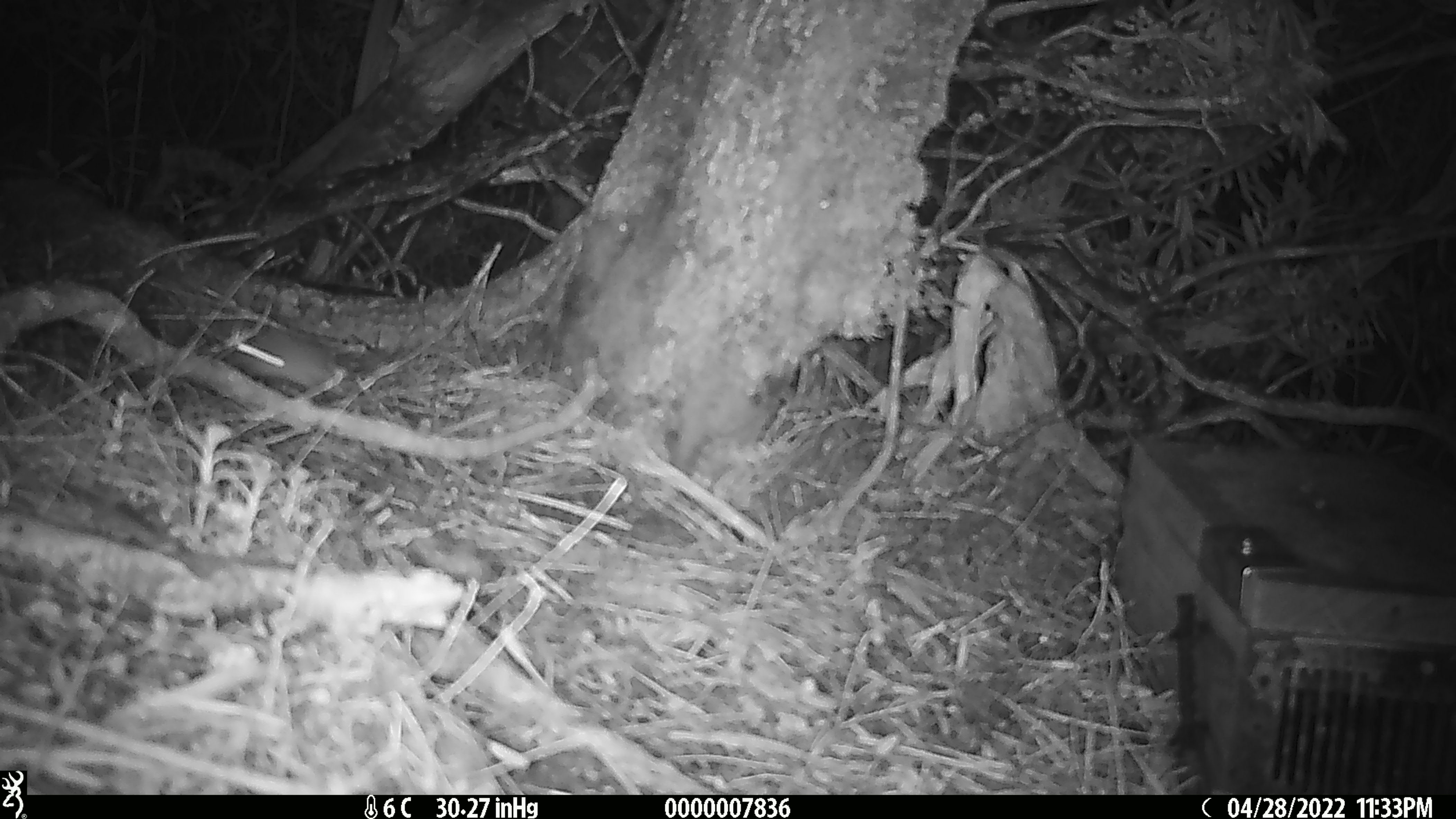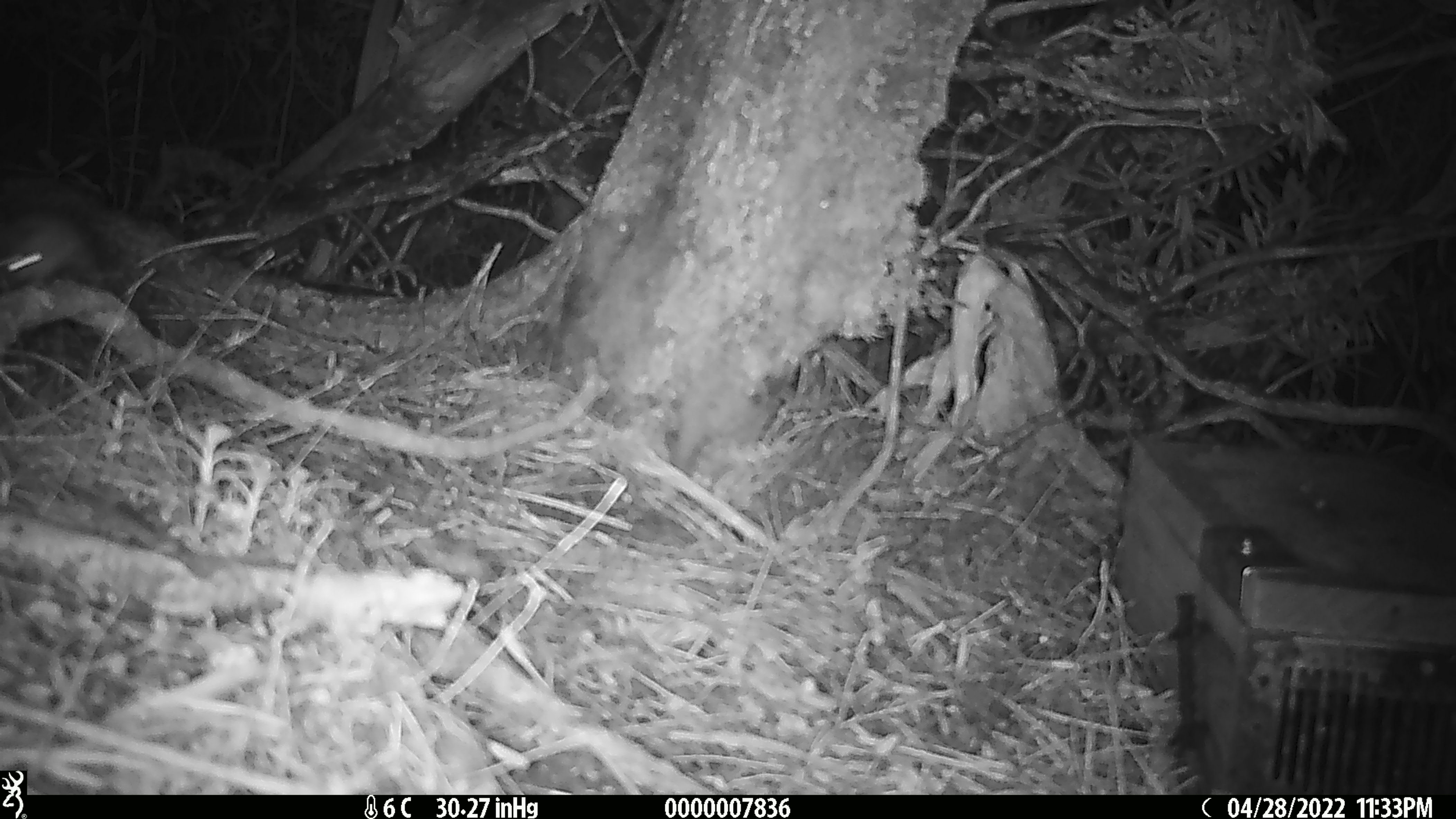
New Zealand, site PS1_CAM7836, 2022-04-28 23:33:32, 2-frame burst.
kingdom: Animalia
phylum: Chordata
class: Mammalia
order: Rodentia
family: Muridae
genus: Mus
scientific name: Mus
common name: mouse